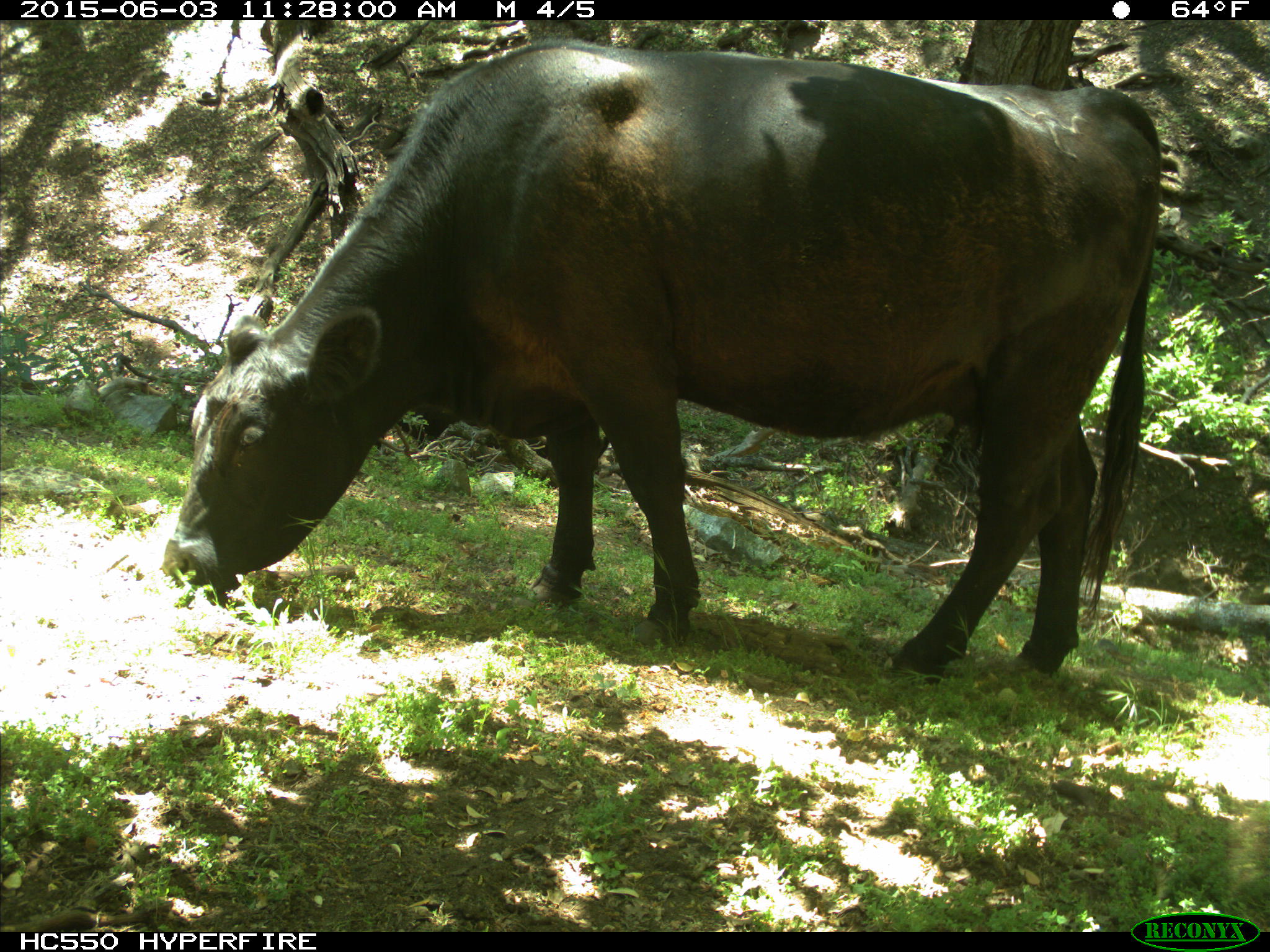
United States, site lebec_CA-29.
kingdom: Animalia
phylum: Chordata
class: Mammalia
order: Artiodactyla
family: Bovidae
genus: Bos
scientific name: Bos taurus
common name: domestic cow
Bos taurus (domestic cow).